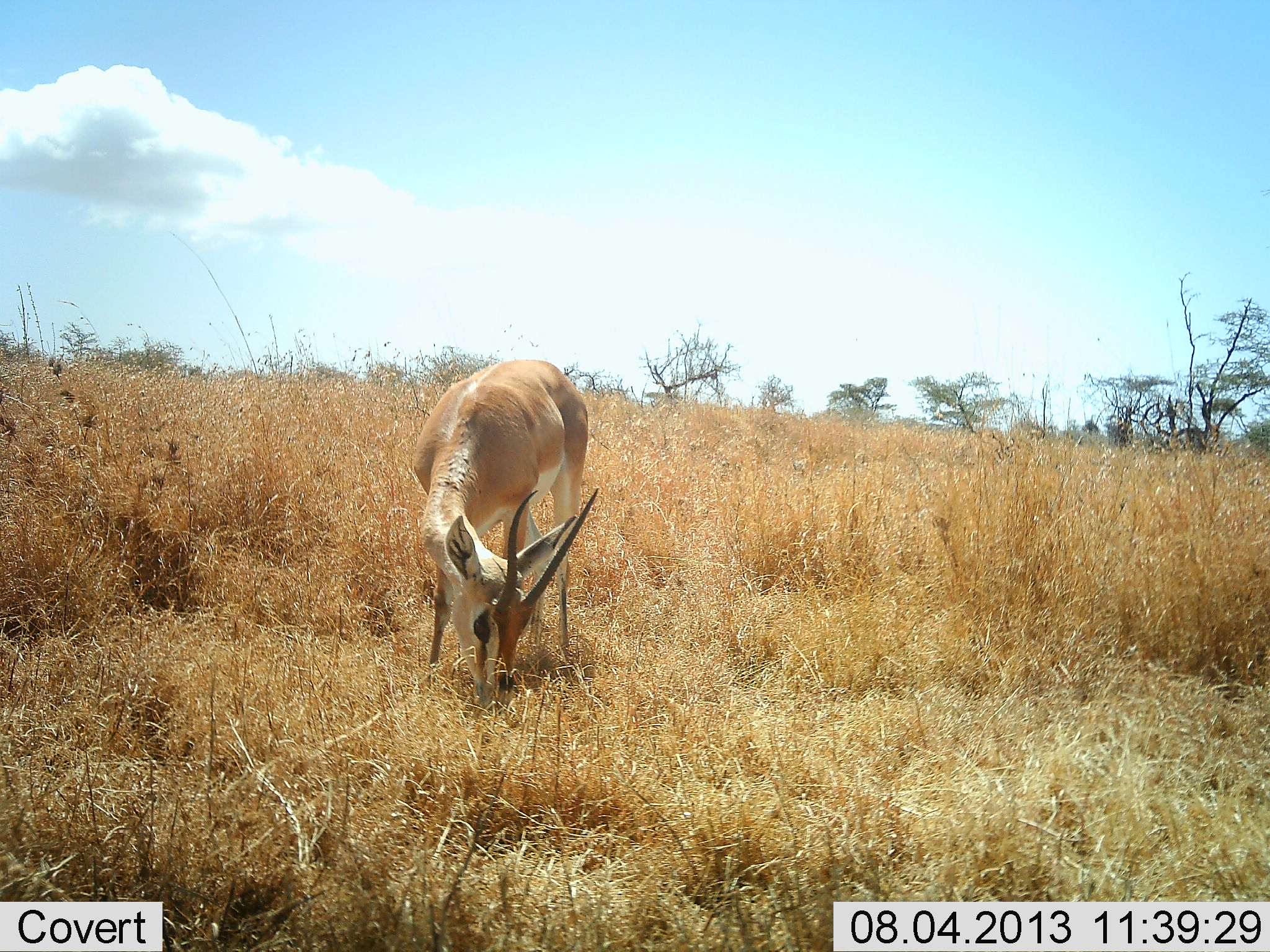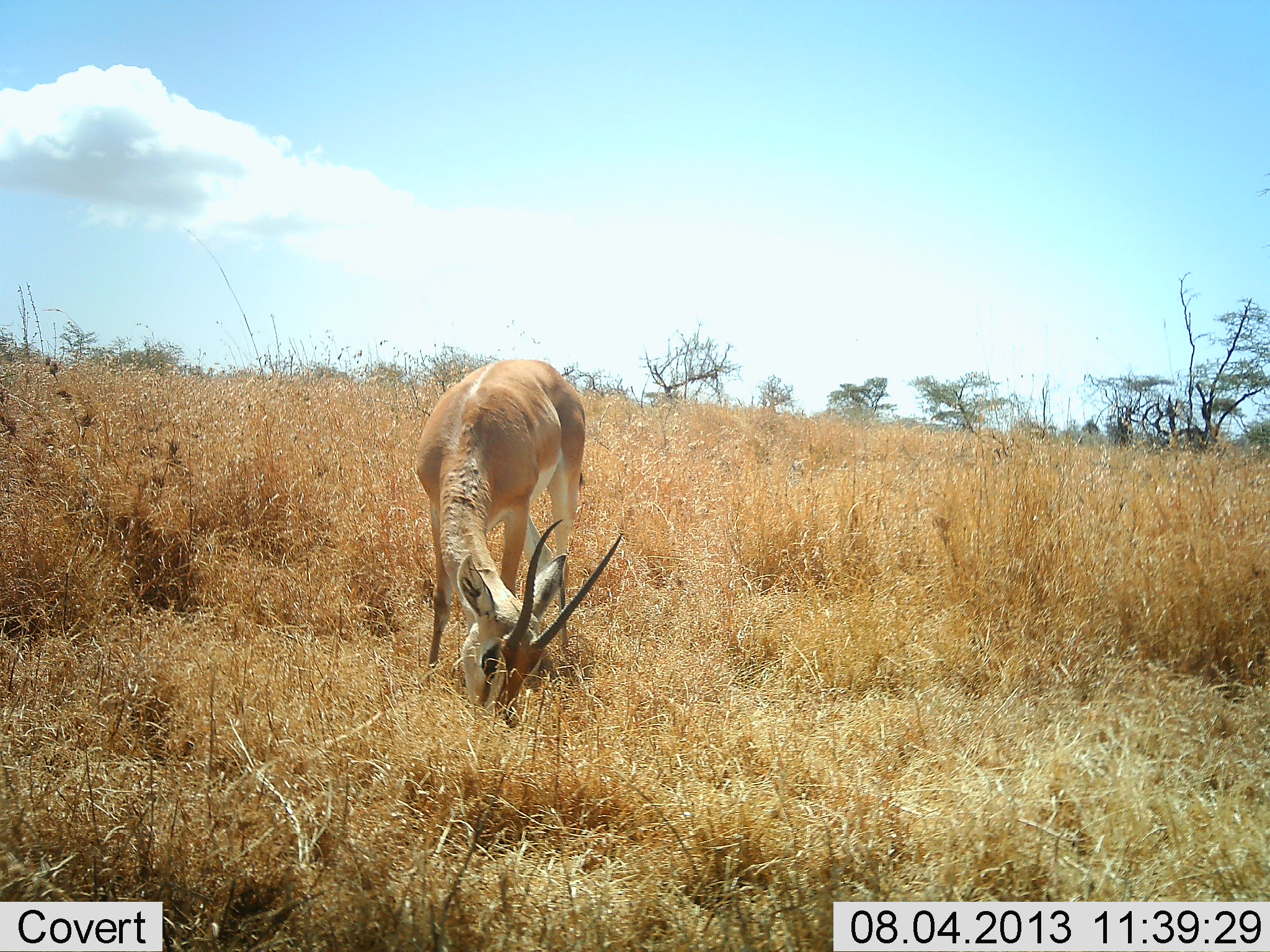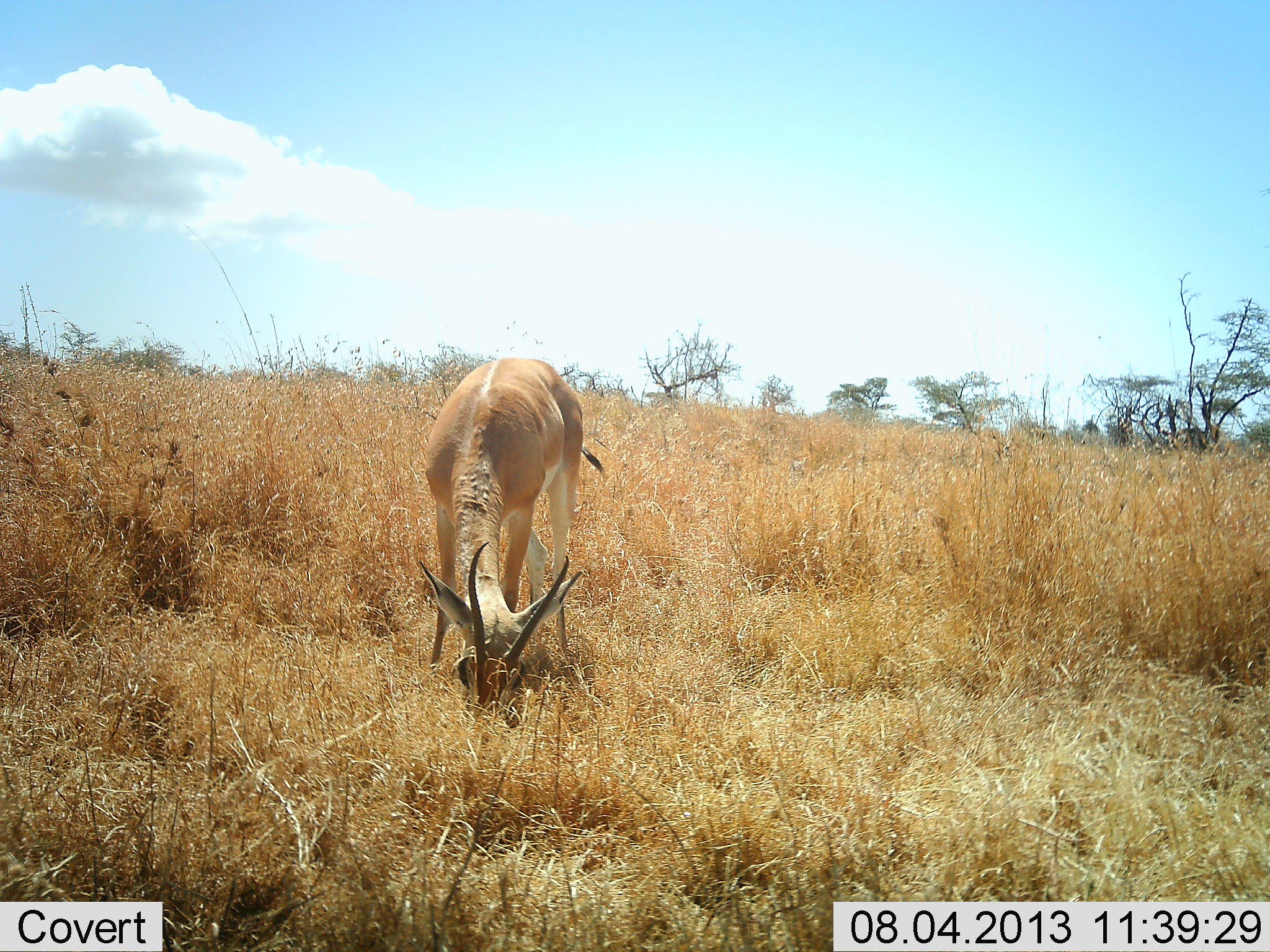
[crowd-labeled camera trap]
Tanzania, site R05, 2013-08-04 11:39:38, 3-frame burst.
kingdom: Animalia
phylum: Chordata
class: Mammalia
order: Artiodactyla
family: Bovidae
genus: Nanger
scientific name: Nanger granti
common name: grant's gazelle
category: gazellegrants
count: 1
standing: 18%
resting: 0%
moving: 6%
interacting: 0%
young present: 0%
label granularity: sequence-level